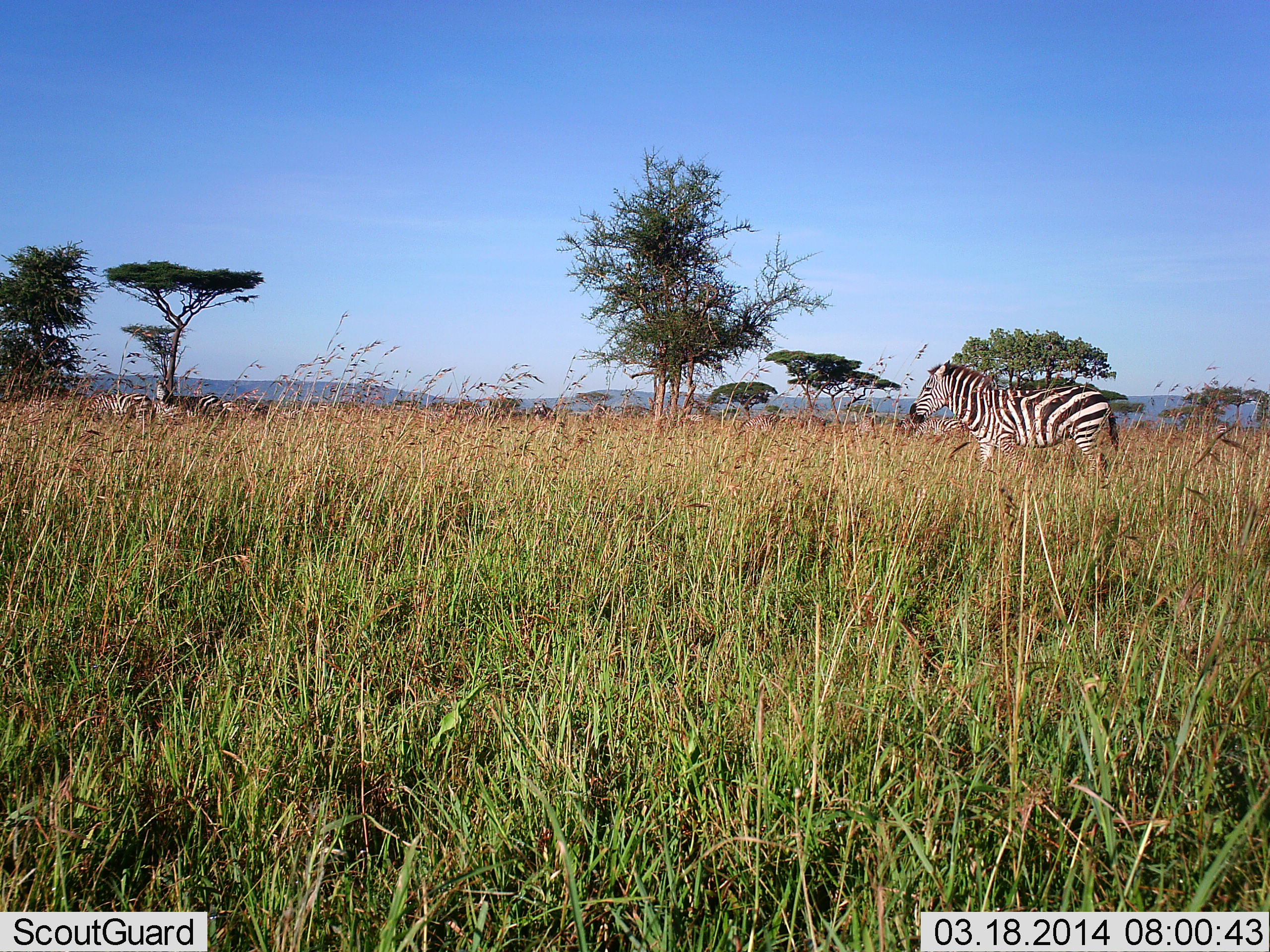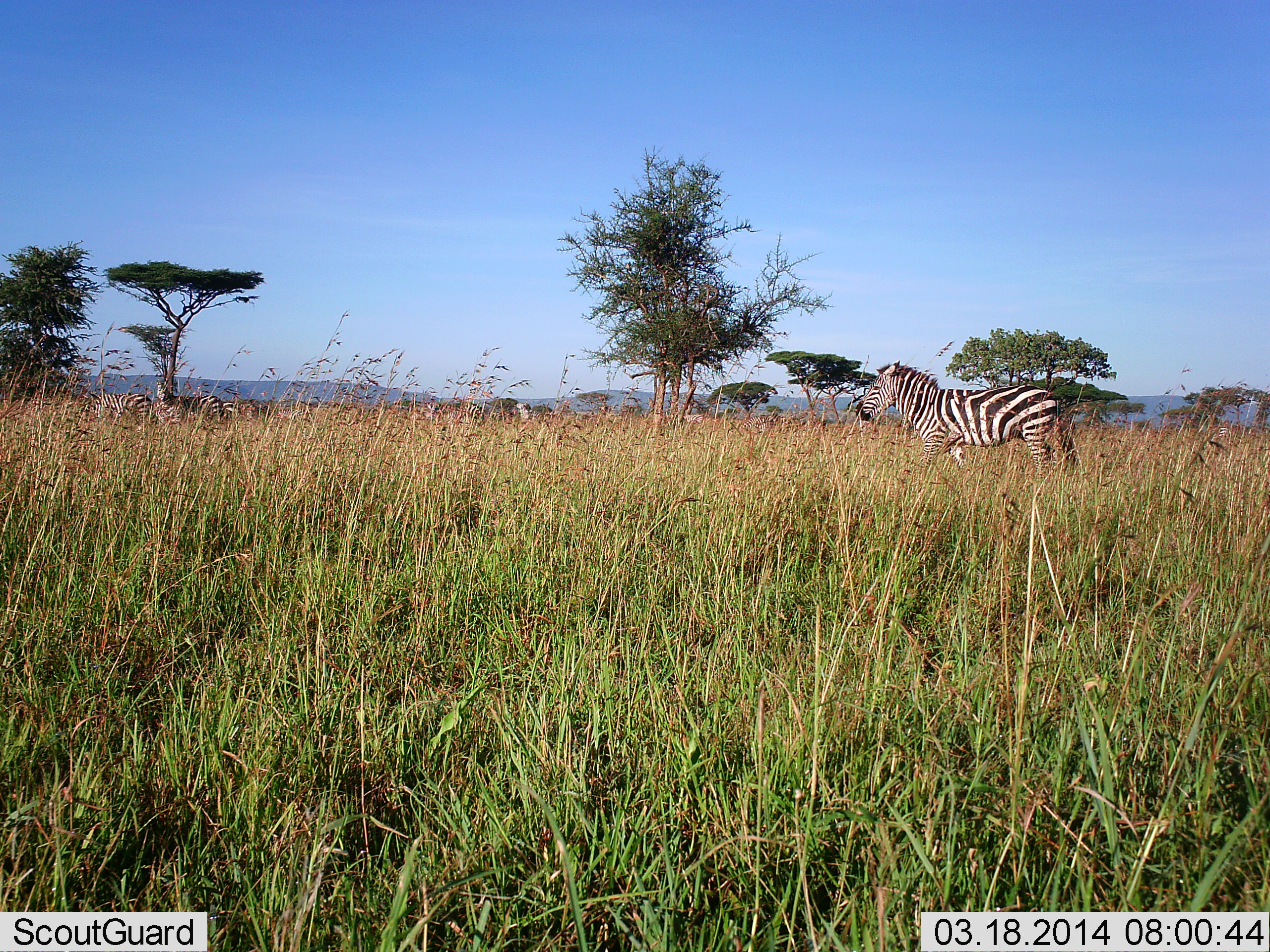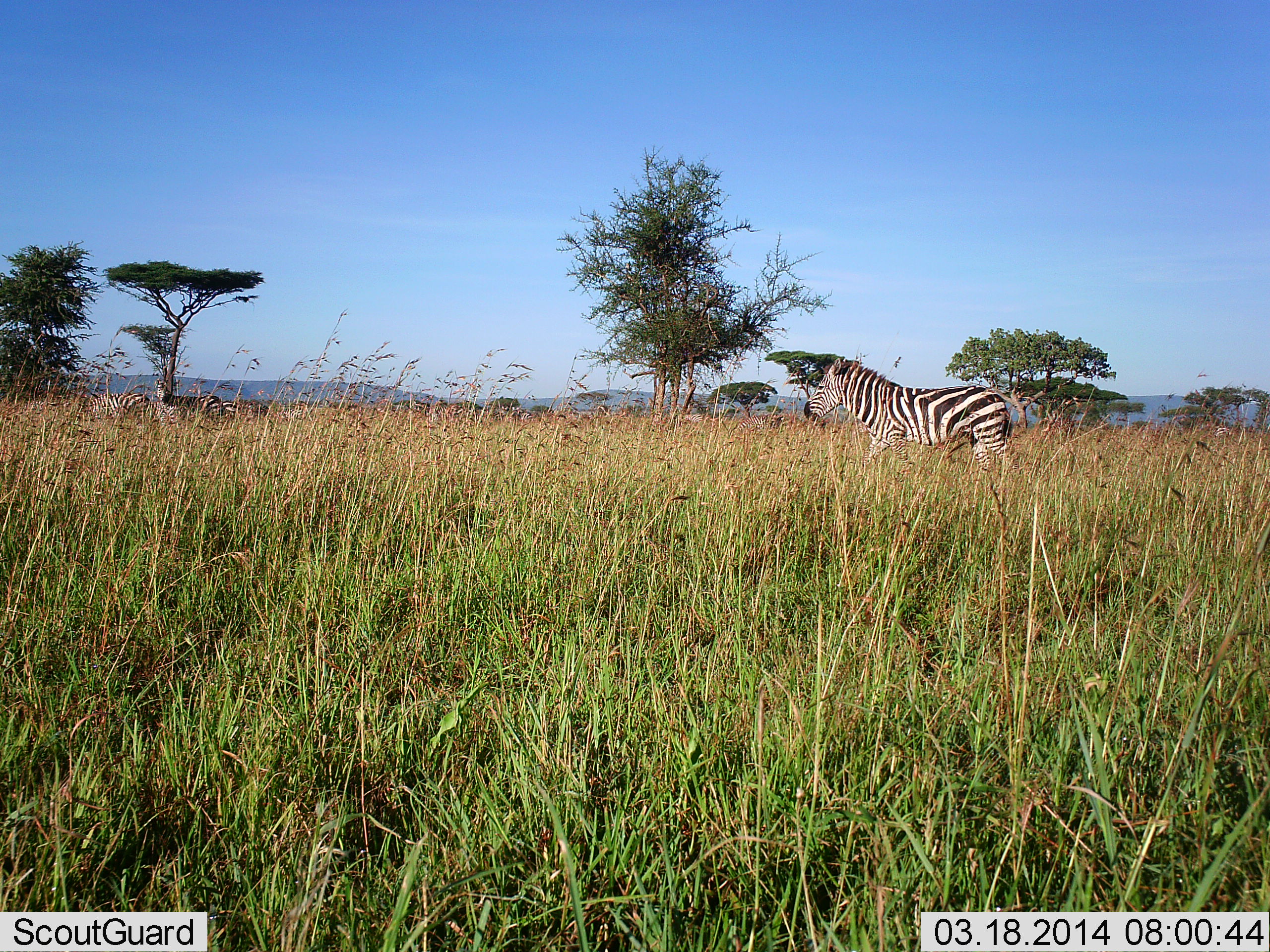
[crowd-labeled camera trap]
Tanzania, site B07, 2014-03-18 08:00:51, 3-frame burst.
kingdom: Animalia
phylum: Chordata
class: Mammalia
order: Perissodactyla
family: Equidae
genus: Equus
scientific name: Equus quagga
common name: plains zebra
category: zebra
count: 3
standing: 60%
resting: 0%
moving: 100%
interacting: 0%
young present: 0%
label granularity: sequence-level